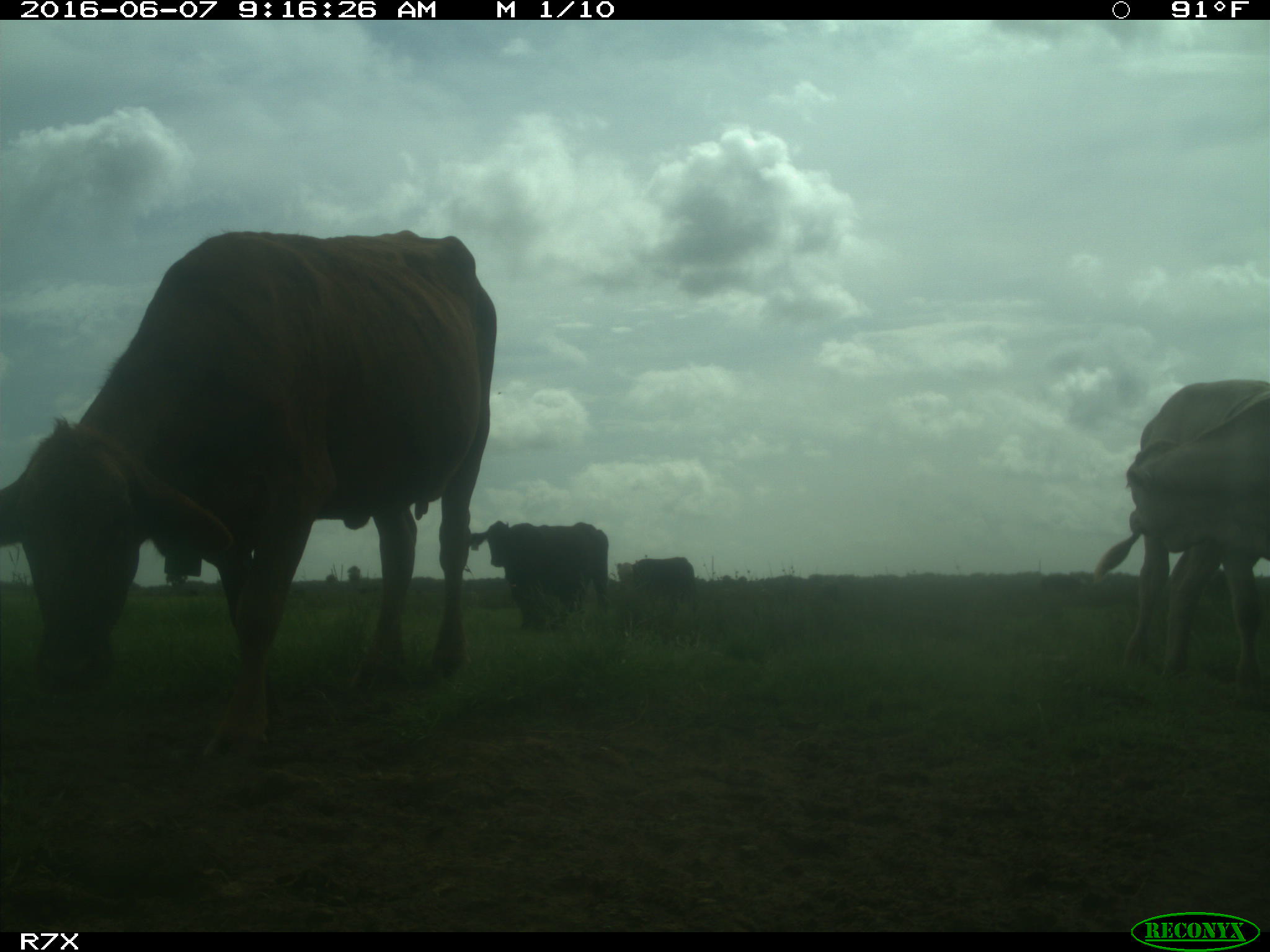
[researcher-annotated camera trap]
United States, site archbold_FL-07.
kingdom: Animalia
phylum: Chordata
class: Mammalia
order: Artiodactyla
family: Bovidae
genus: Bos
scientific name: Bos taurus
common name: domestic cow